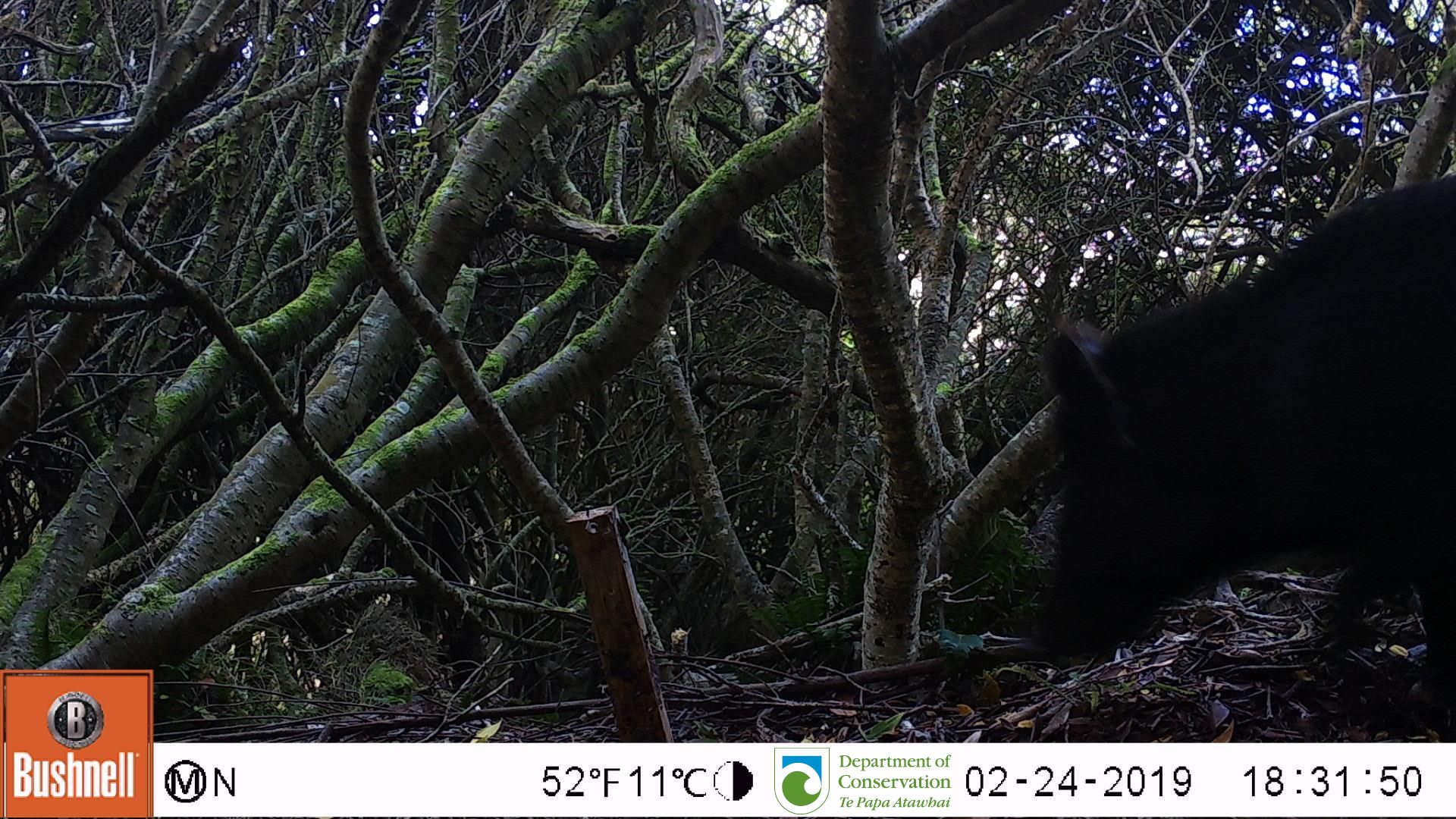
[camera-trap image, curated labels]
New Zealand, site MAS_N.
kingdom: Animalia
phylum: Chordata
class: Mammalia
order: Artiodactyla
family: Suidae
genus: Sus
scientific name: Sus scrofa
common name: pig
Pig (Sus scrofa).